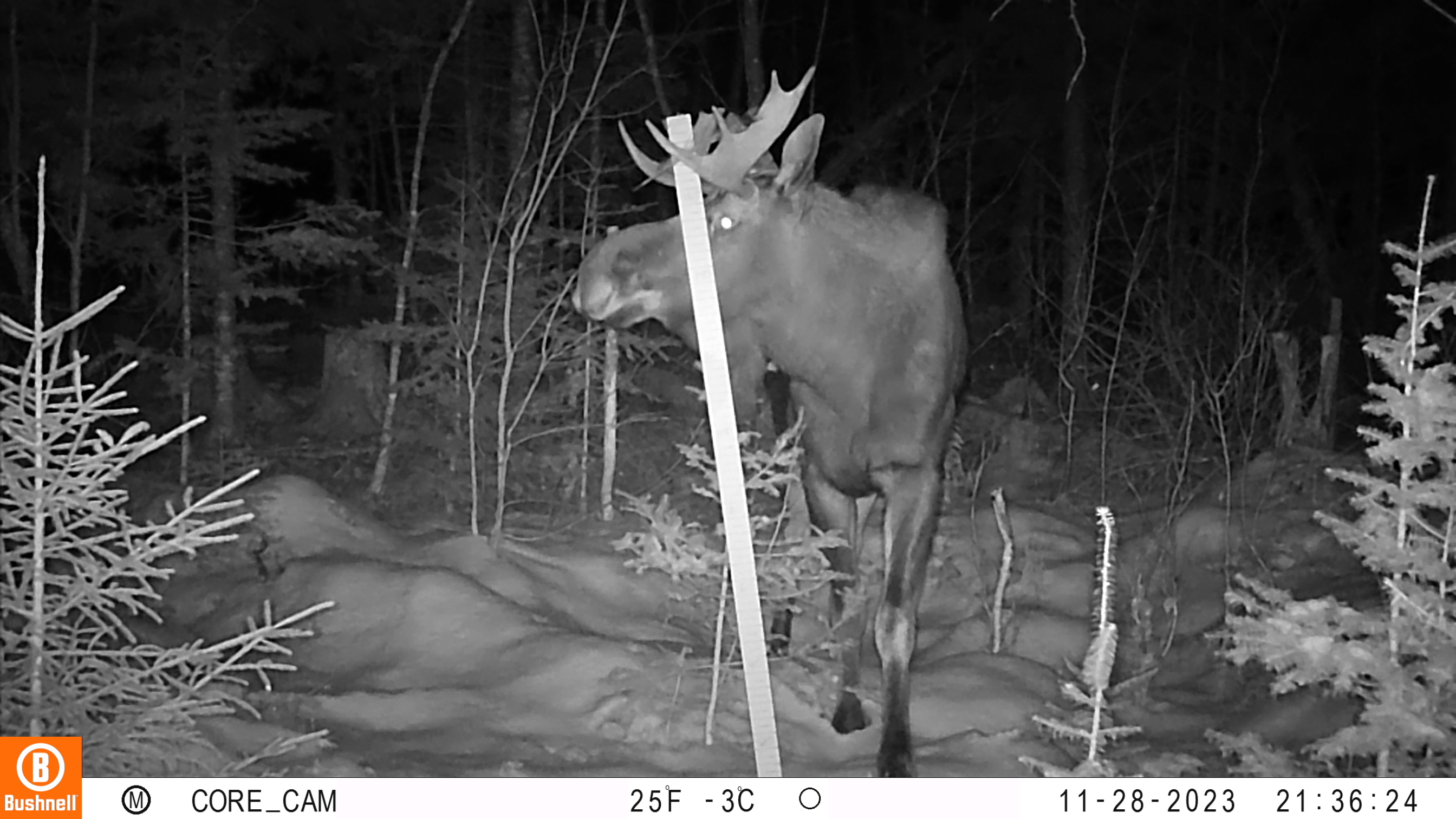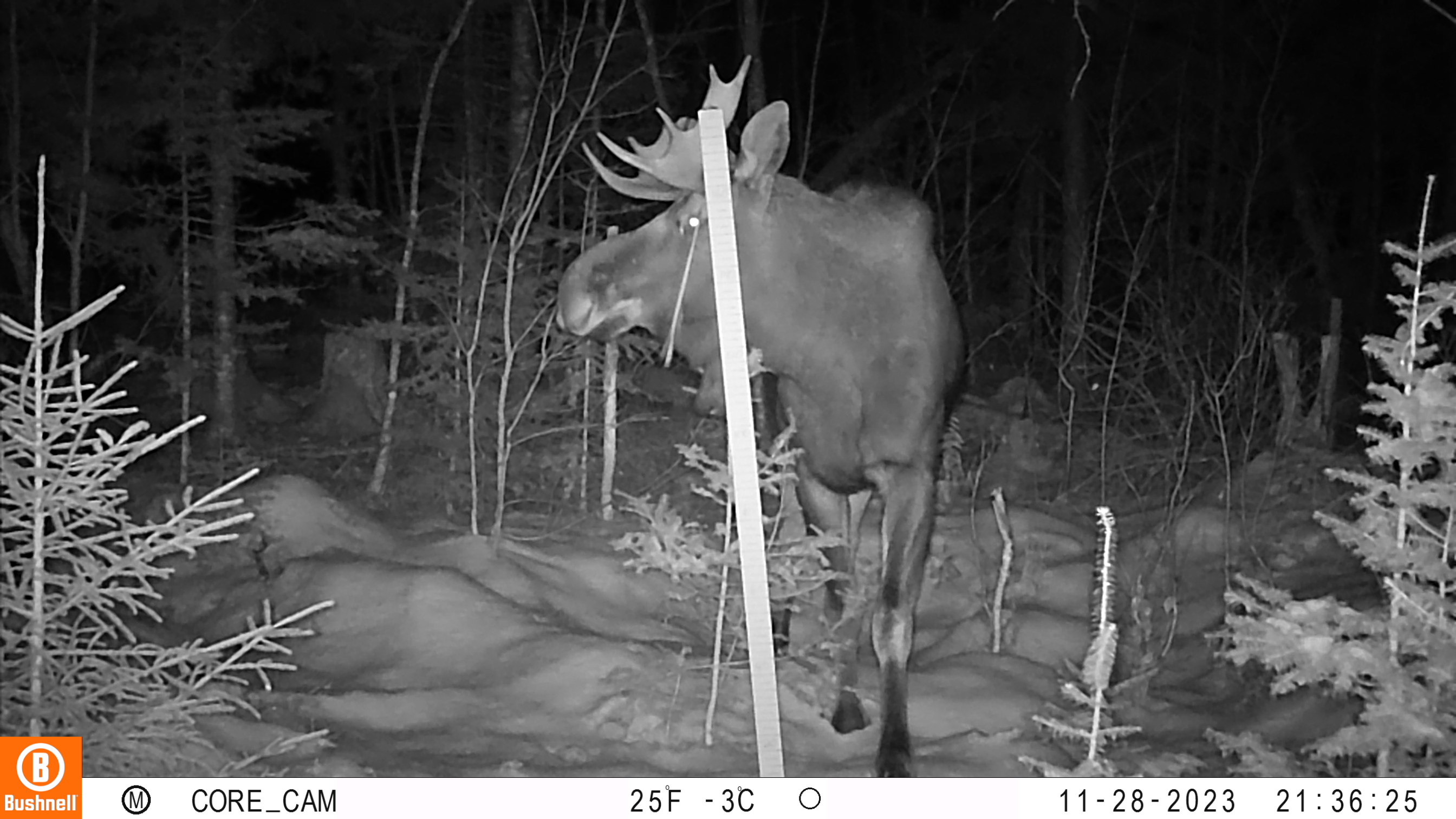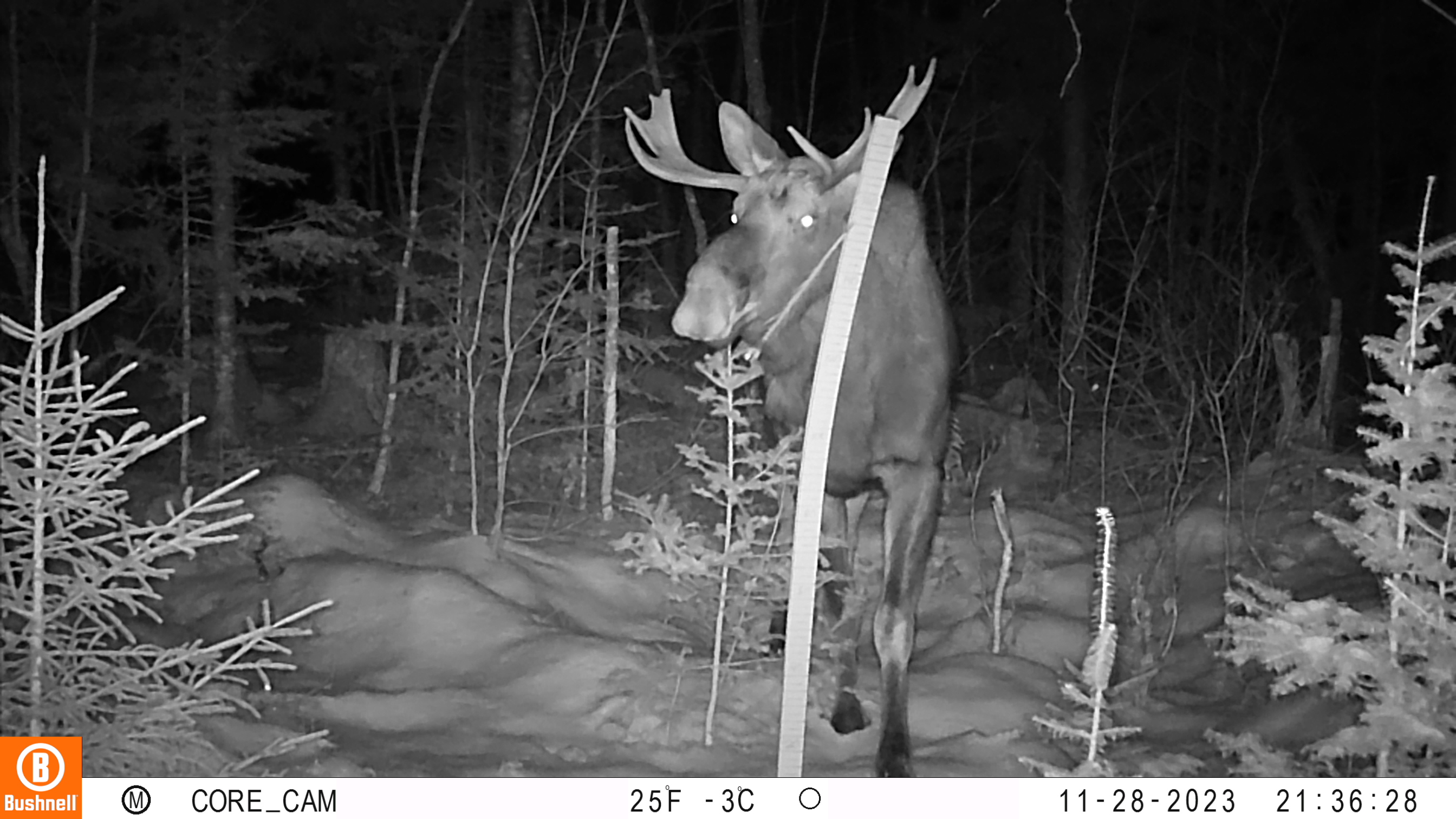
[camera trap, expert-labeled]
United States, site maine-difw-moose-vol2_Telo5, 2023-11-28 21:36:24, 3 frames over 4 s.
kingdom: Animalia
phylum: Chordata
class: Mammalia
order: Artiodactyla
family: Cervidae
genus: Alces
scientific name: Alces alces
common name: moose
Moose (Alces alces).